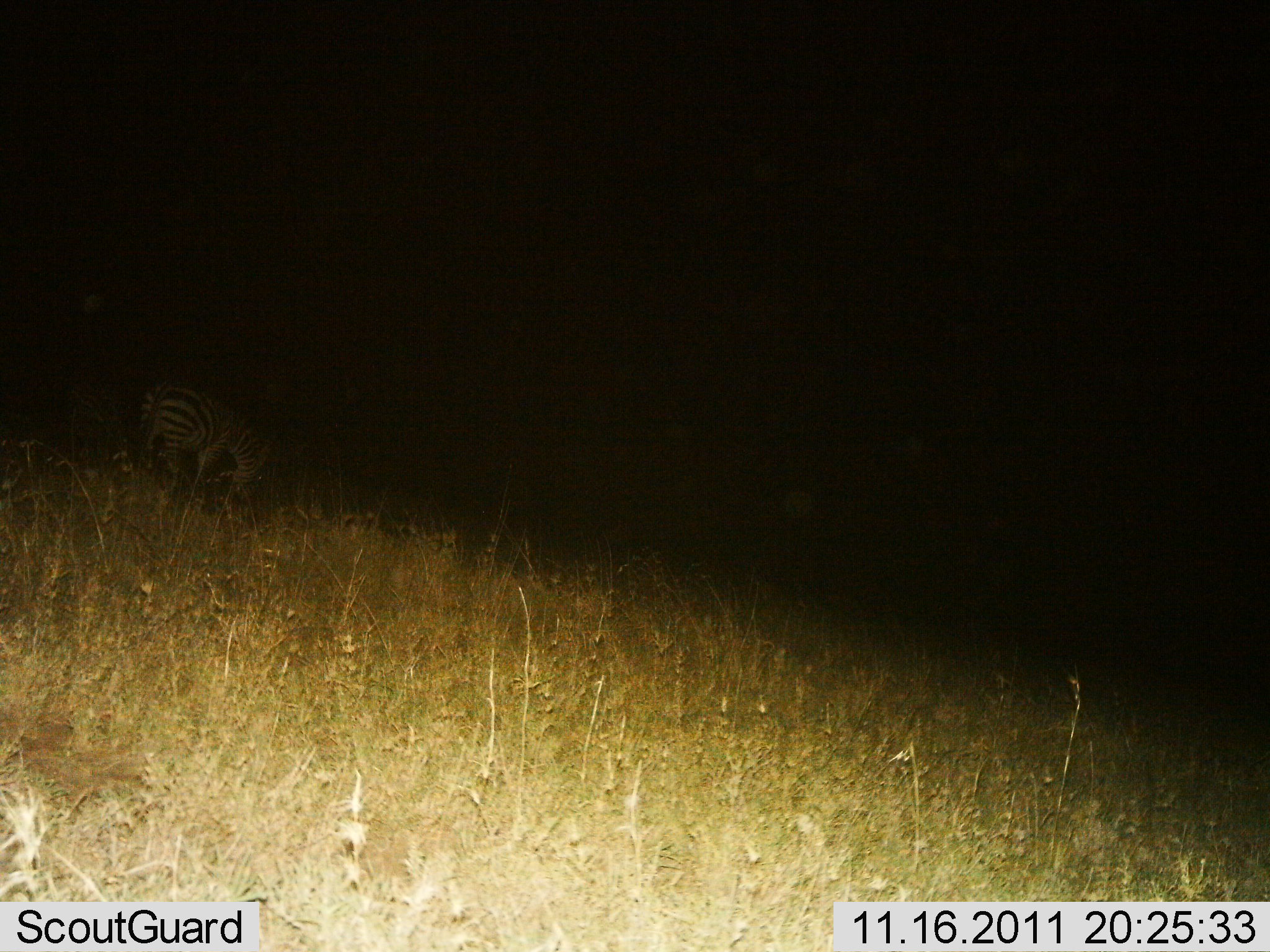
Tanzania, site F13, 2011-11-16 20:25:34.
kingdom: Animalia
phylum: Chordata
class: Mammalia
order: Perissodactyla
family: Equidae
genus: Equus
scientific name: Equus quagga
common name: plains zebra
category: zebra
Zebra (plains zebra) (Equus quagga), count 1. Behavior (volunteer vote fractions): standing 42%, resting 0%, moving 8%, interacting 0%. Young present (vote fraction): 0%. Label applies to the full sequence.